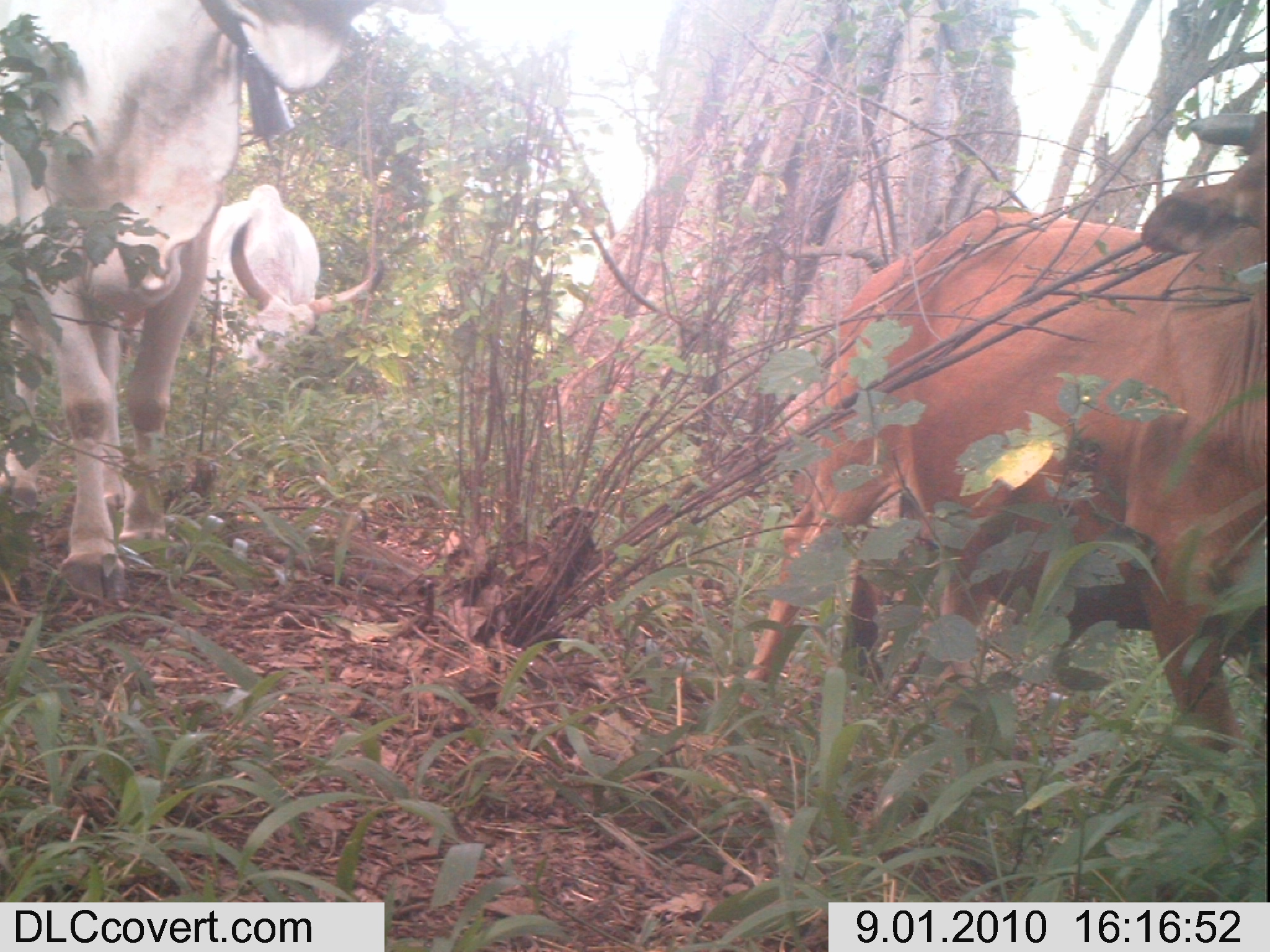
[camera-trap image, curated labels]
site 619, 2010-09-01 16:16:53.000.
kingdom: Animalia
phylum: Chordata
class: Mammalia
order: Artiodactyla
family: Bovidae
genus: Bos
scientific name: Bos taurus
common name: domestic cattle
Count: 3.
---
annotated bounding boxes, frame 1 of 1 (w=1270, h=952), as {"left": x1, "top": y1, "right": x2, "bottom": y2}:
bos taurus: {"left": 721, "top": 110, "right": 1270, "bottom": 767}; {"left": 0, "top": 0, "right": 378, "bottom": 603}; {"left": 189, "top": 183, "right": 385, "bottom": 371}